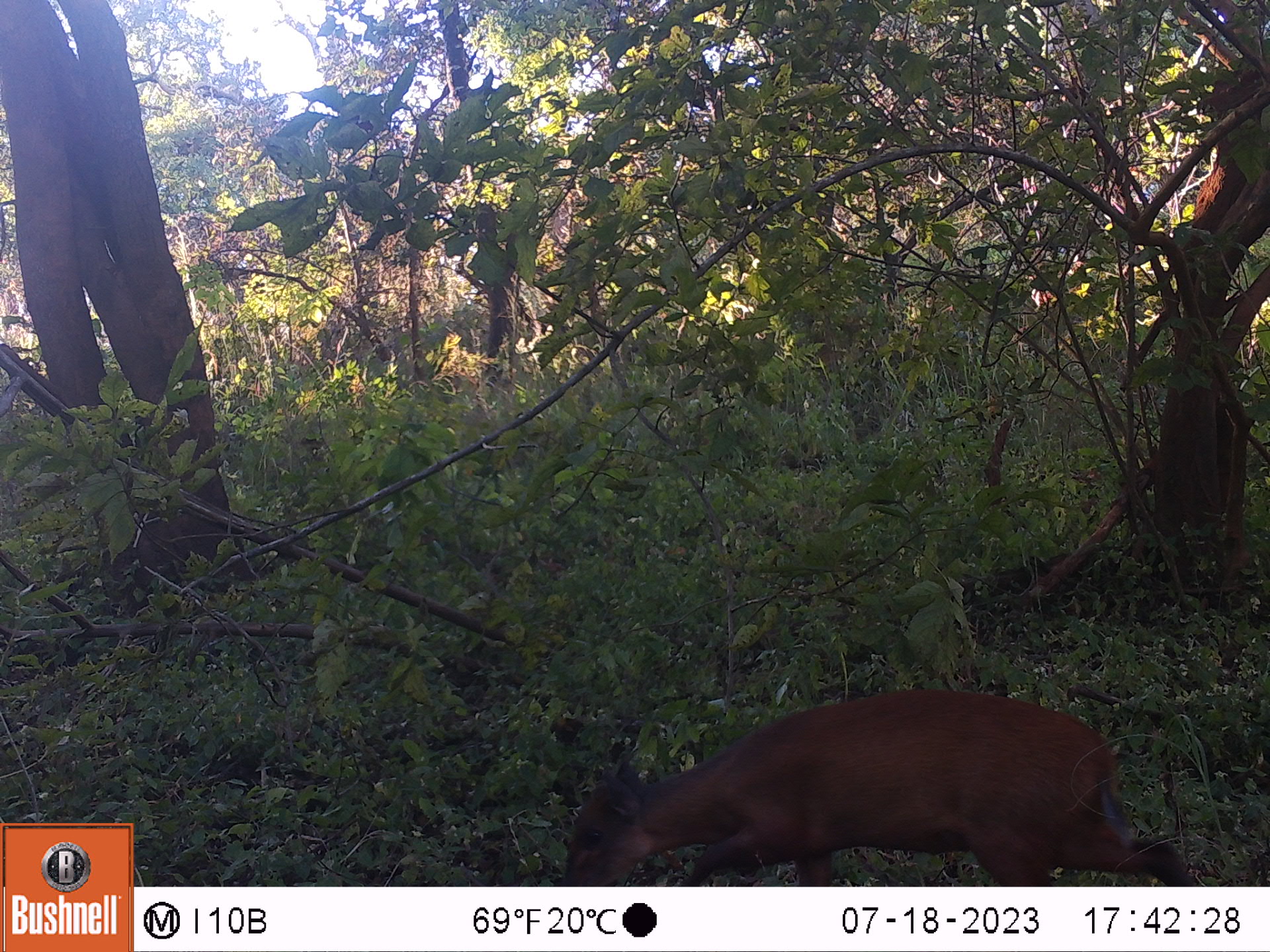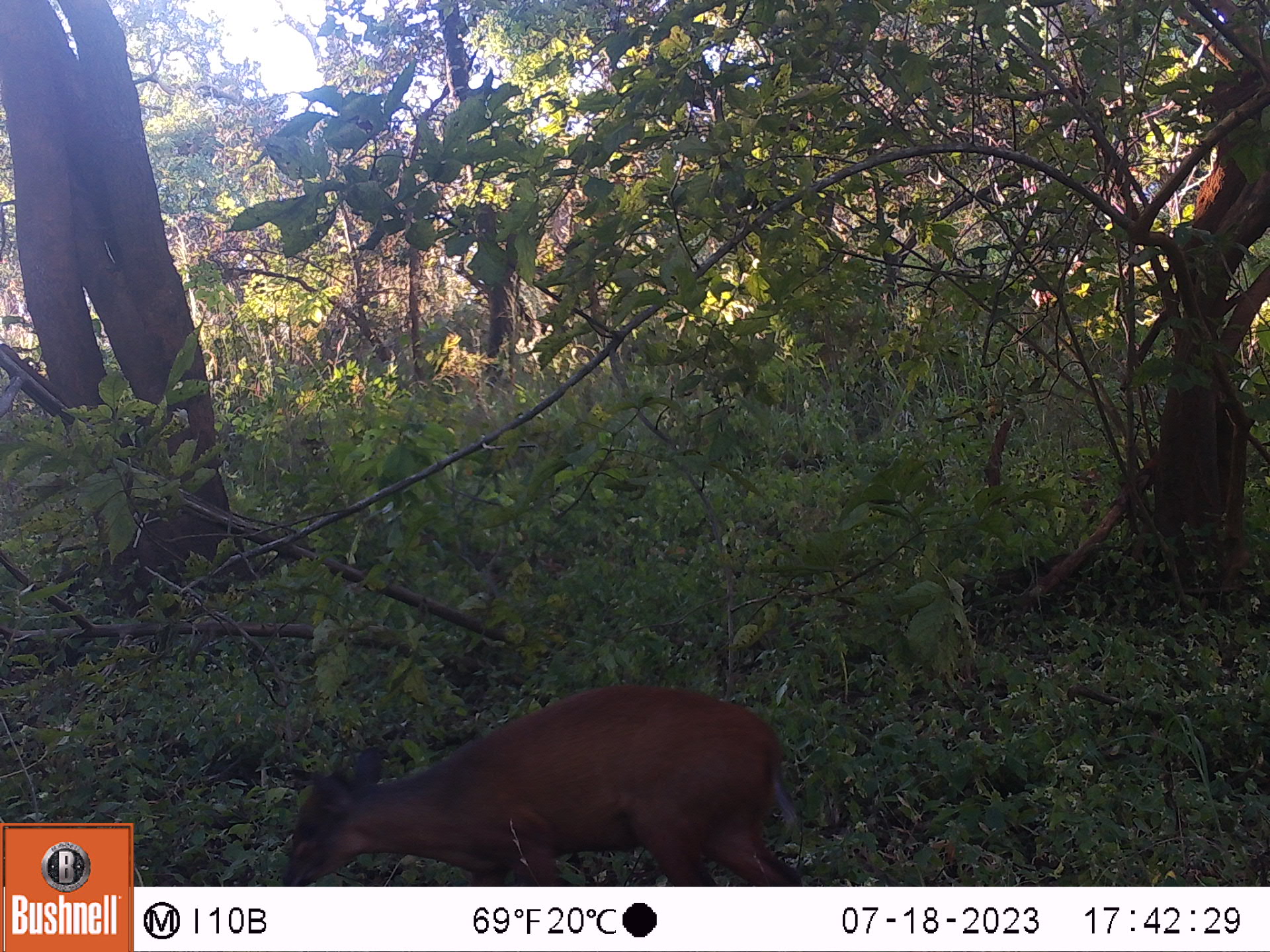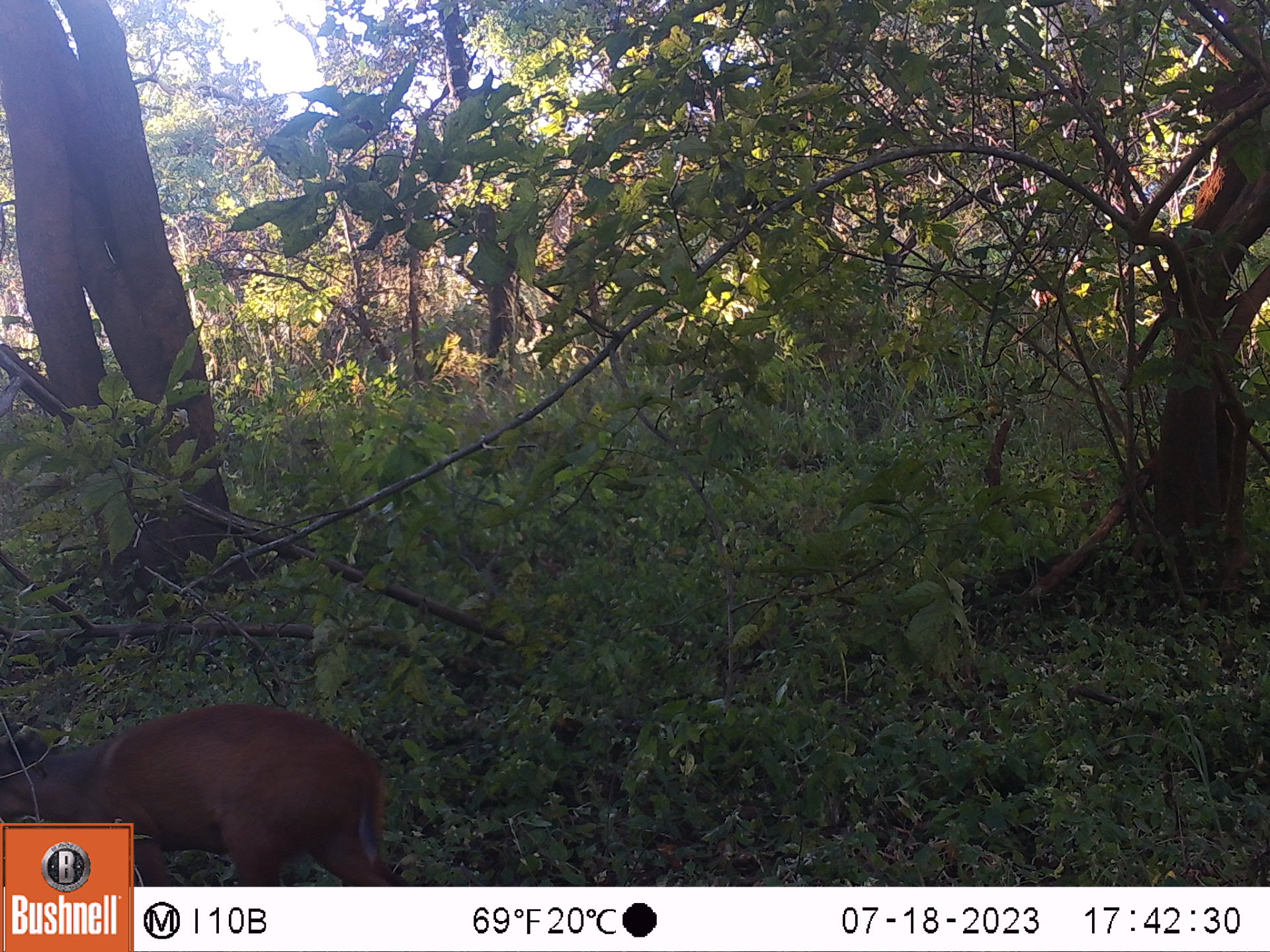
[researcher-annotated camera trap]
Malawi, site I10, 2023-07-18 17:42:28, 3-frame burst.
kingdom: Animalia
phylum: Chordata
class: Mammalia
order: Artiodactyla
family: Bovidae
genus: Cephalophorus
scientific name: Cephalophorus natalensis natalensis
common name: red duiker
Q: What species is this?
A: Red duiker (Cephalophorus natalensis natalensis).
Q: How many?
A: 1.